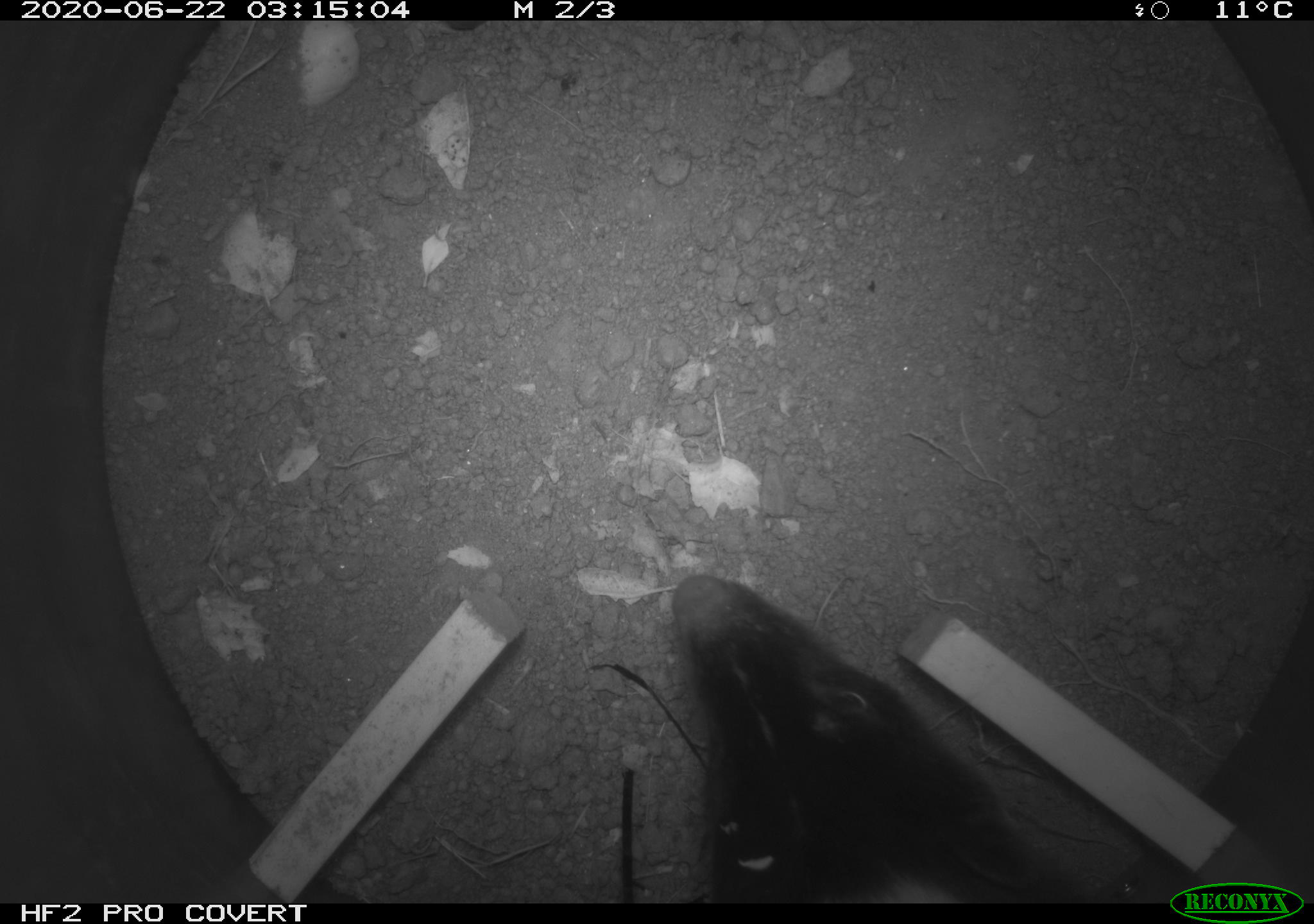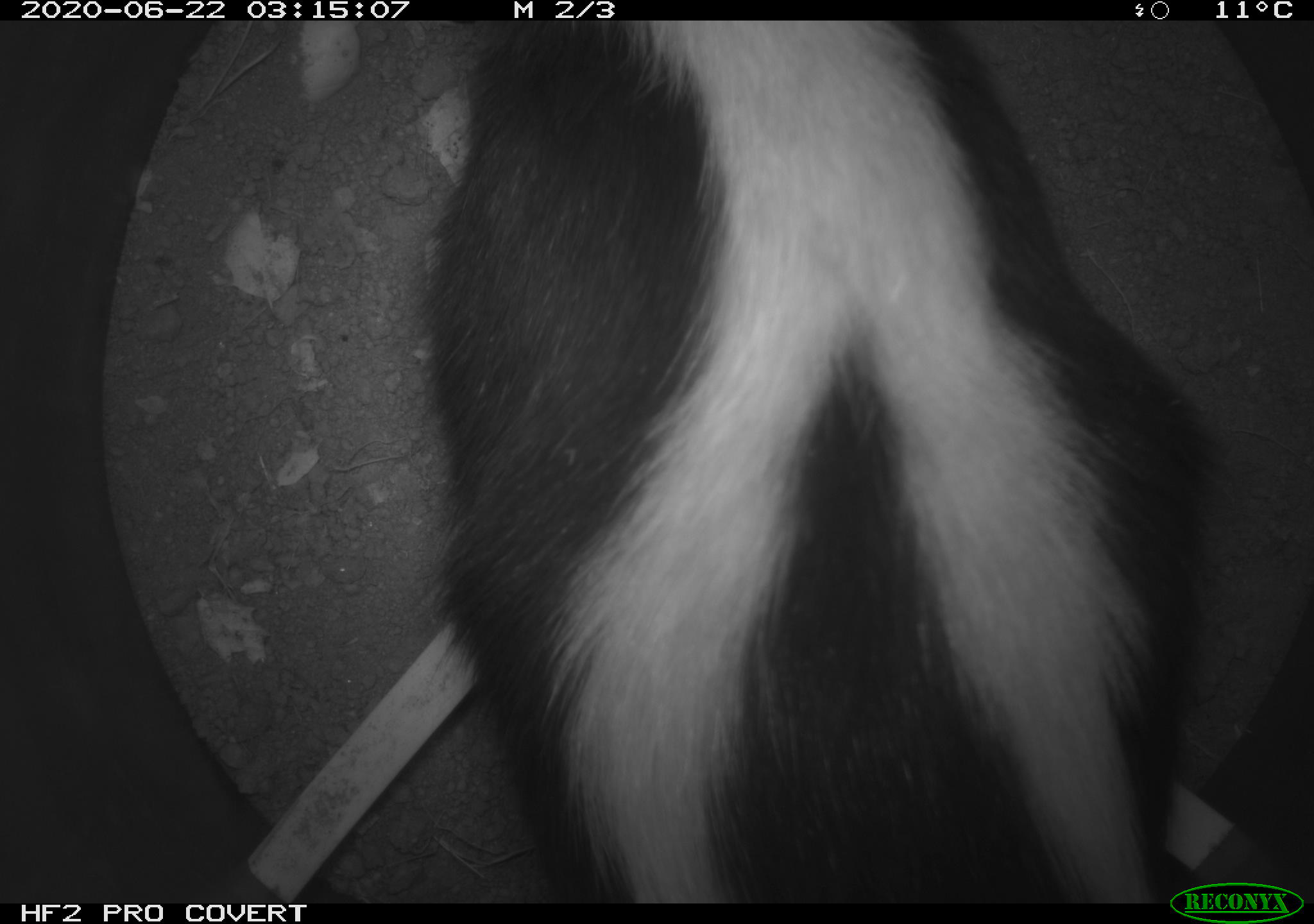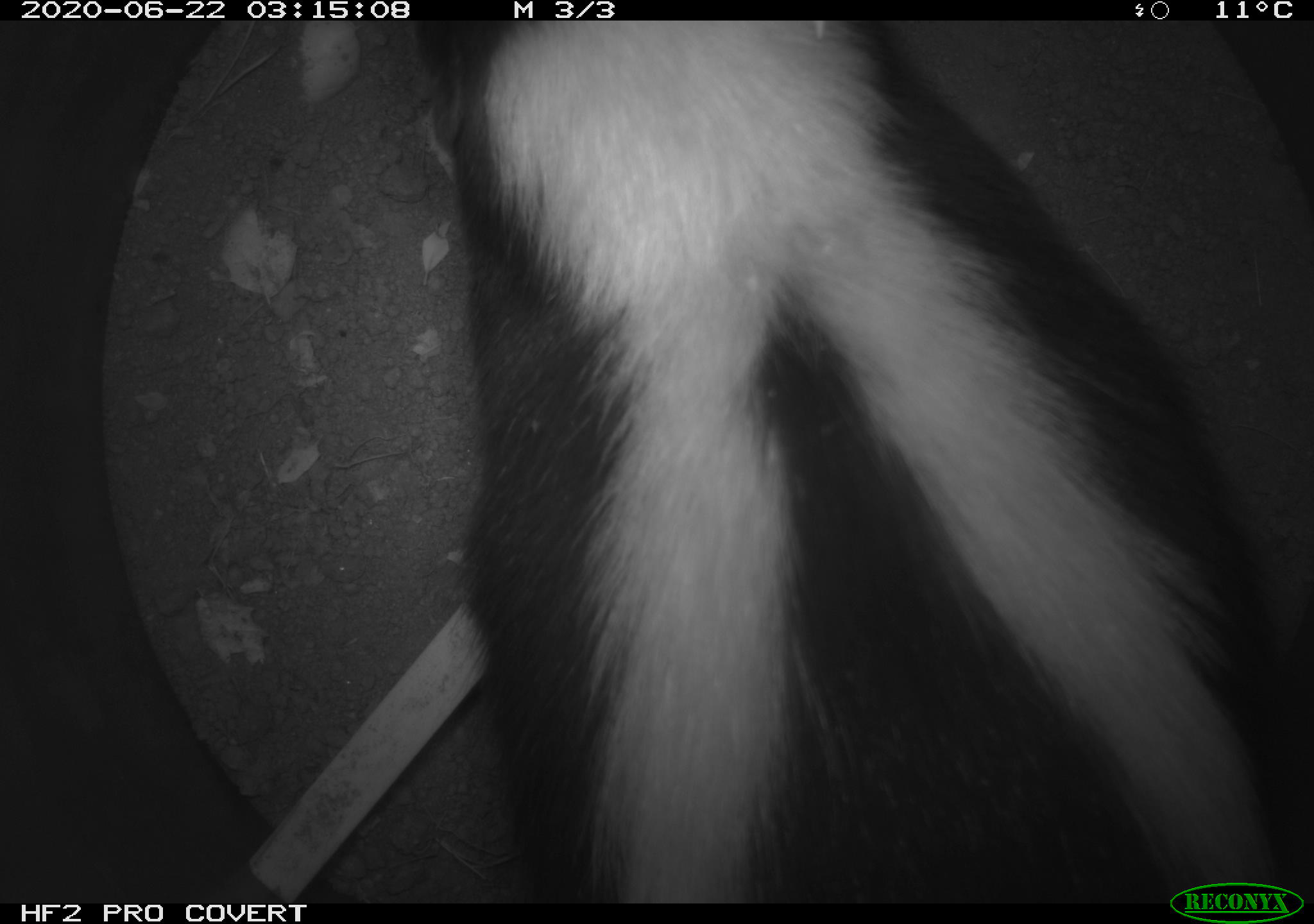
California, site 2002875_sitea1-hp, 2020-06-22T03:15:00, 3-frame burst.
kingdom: Animalia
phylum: Chordata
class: Mammalia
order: Carnivora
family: Mephitidae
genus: Mephitis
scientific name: Mephitis mephitis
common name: striped skunk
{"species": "striped skunk (Mephitis mephitis)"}